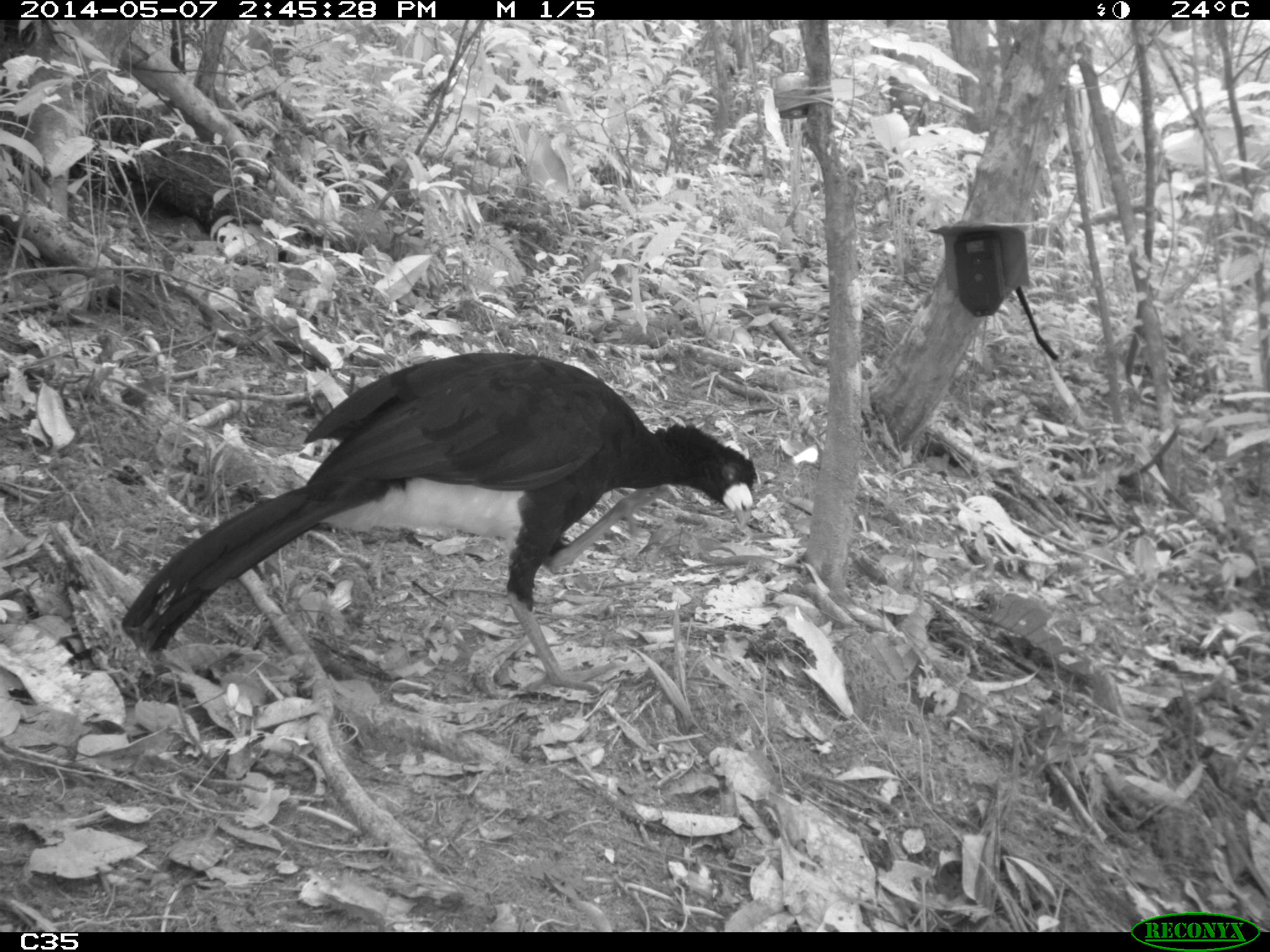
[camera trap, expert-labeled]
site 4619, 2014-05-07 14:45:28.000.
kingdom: Animalia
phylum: Chordata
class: Aves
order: Galliformes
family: Cracidae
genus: Crax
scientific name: Crax alector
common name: black curassow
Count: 1.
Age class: adult.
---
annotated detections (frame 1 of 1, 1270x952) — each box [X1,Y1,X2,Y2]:
crax alector: [121,350,757,693]